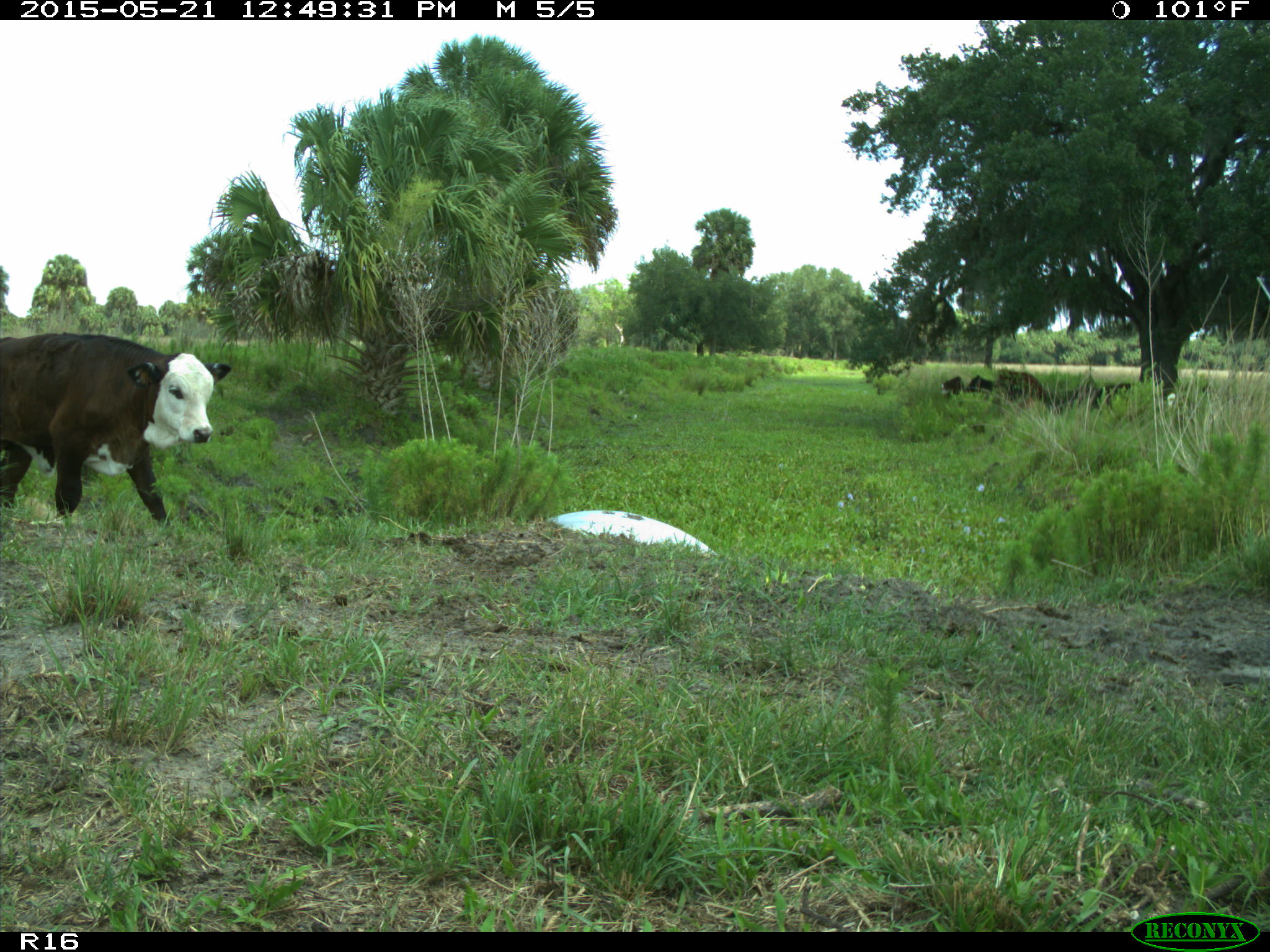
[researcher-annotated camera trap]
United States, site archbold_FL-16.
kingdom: Animalia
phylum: Chordata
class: Mammalia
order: Artiodactyla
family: Bovidae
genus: Bos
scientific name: Bos taurus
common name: domestic cow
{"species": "Bos taurus (domestic cow)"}